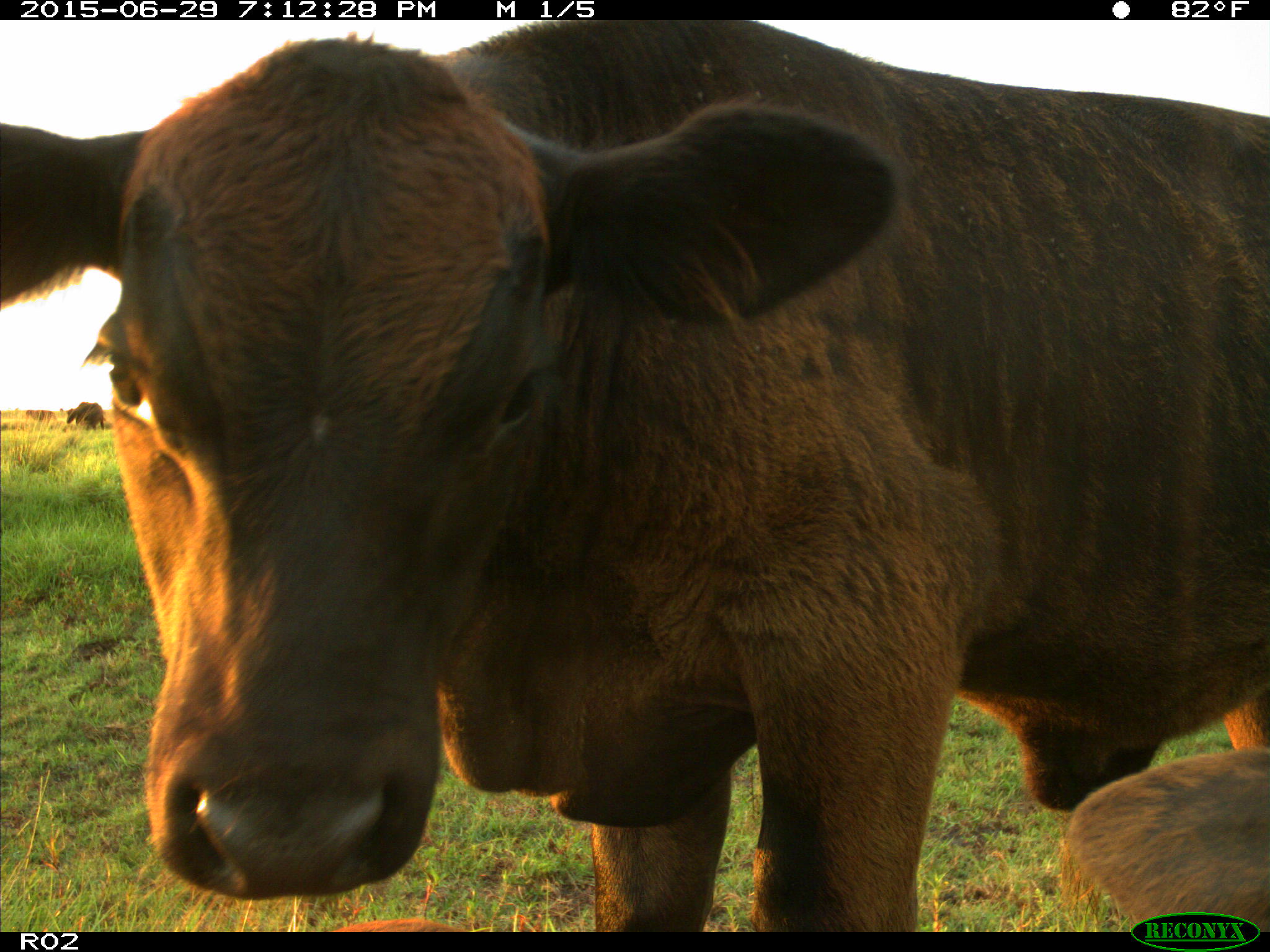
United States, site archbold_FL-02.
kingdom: Animalia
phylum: Chordata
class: Mammalia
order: Artiodactyla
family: Bovidae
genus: Bos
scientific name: Bos taurus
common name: domestic cow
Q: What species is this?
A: Bos taurus (domestic cow).